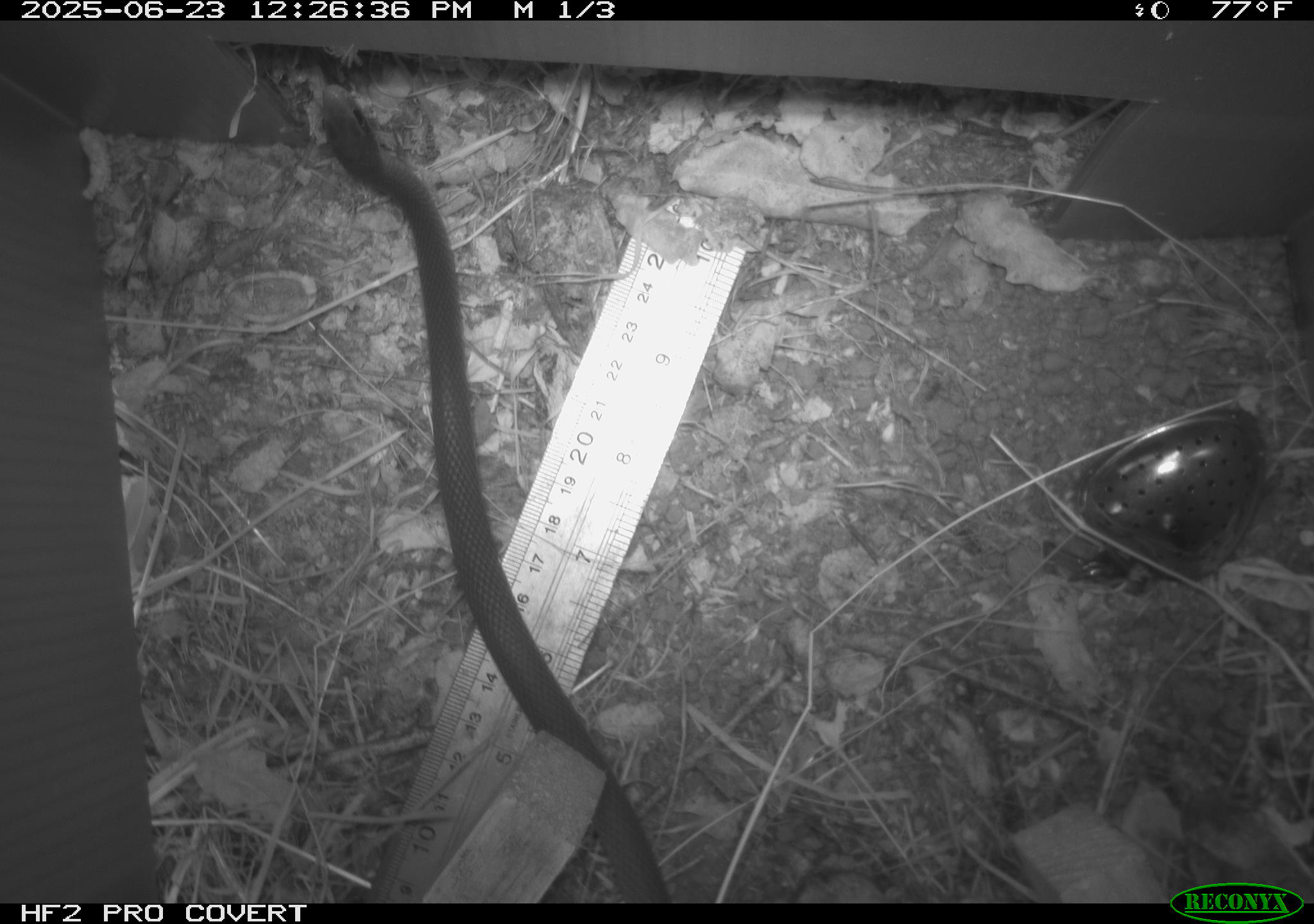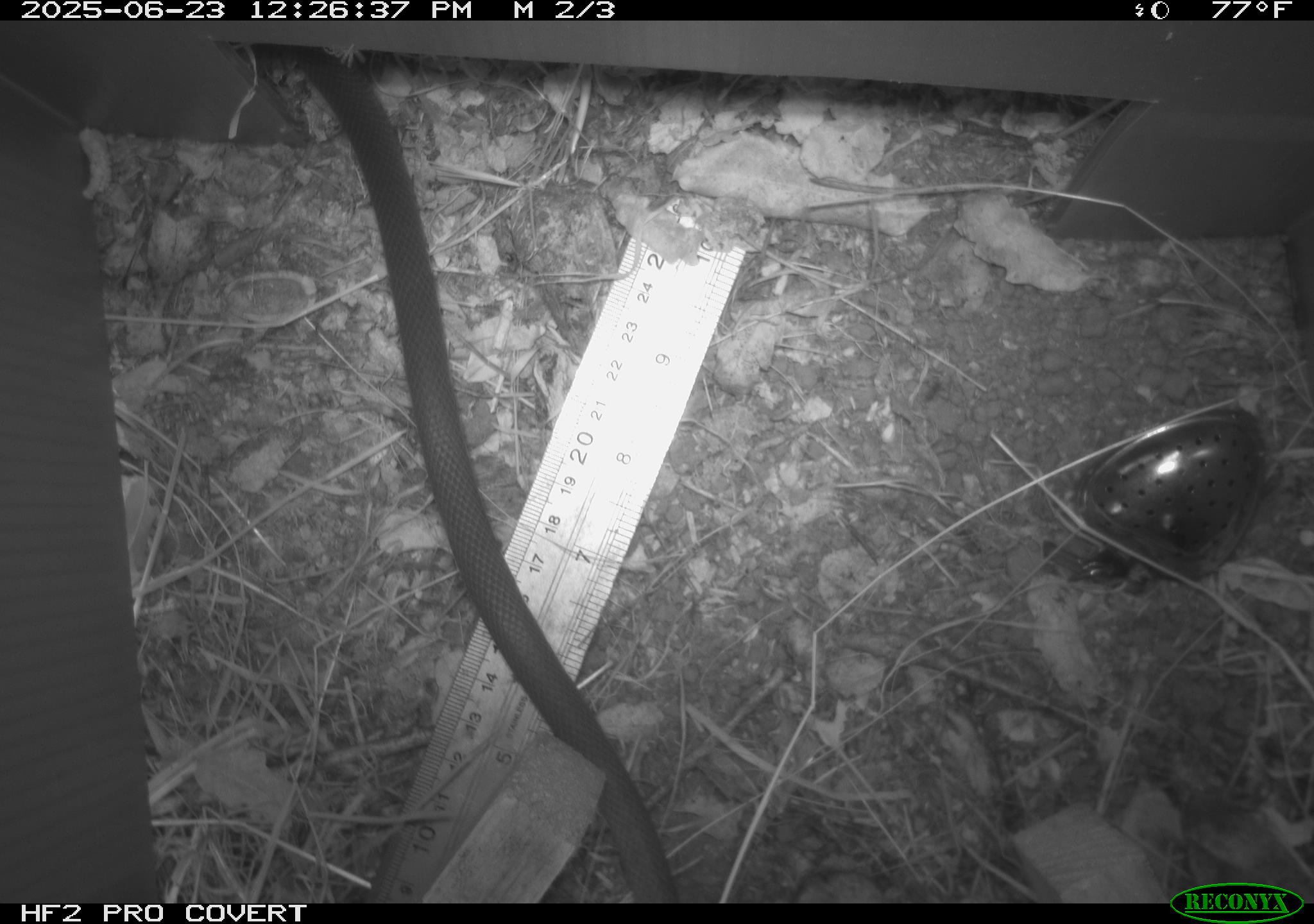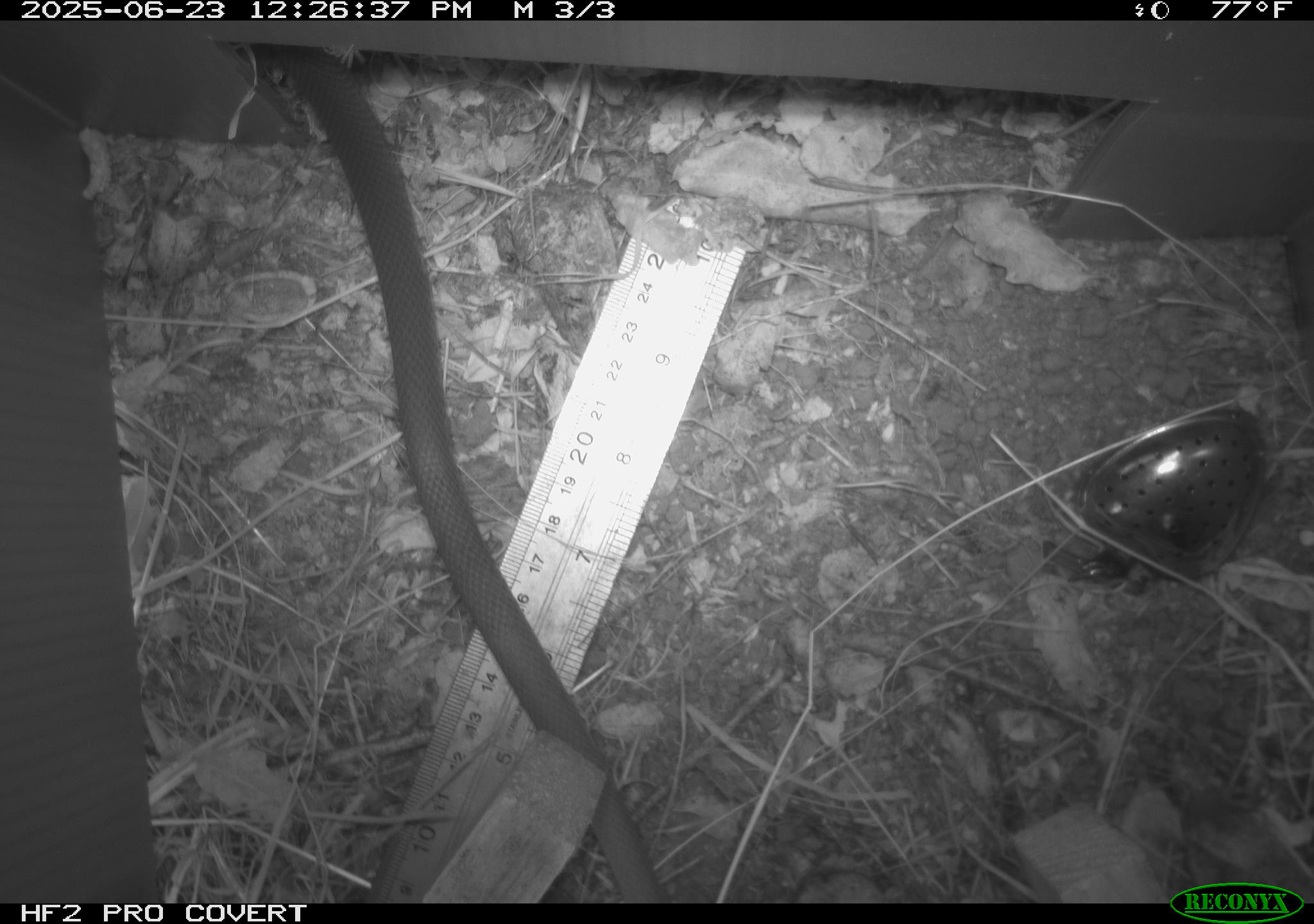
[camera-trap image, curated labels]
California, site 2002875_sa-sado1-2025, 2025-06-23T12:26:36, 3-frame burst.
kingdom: Animalia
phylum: Chordata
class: Reptilia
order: Squamata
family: Colubridae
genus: Coluber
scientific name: Coluber constrictor mormon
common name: western yellow-bellied racer